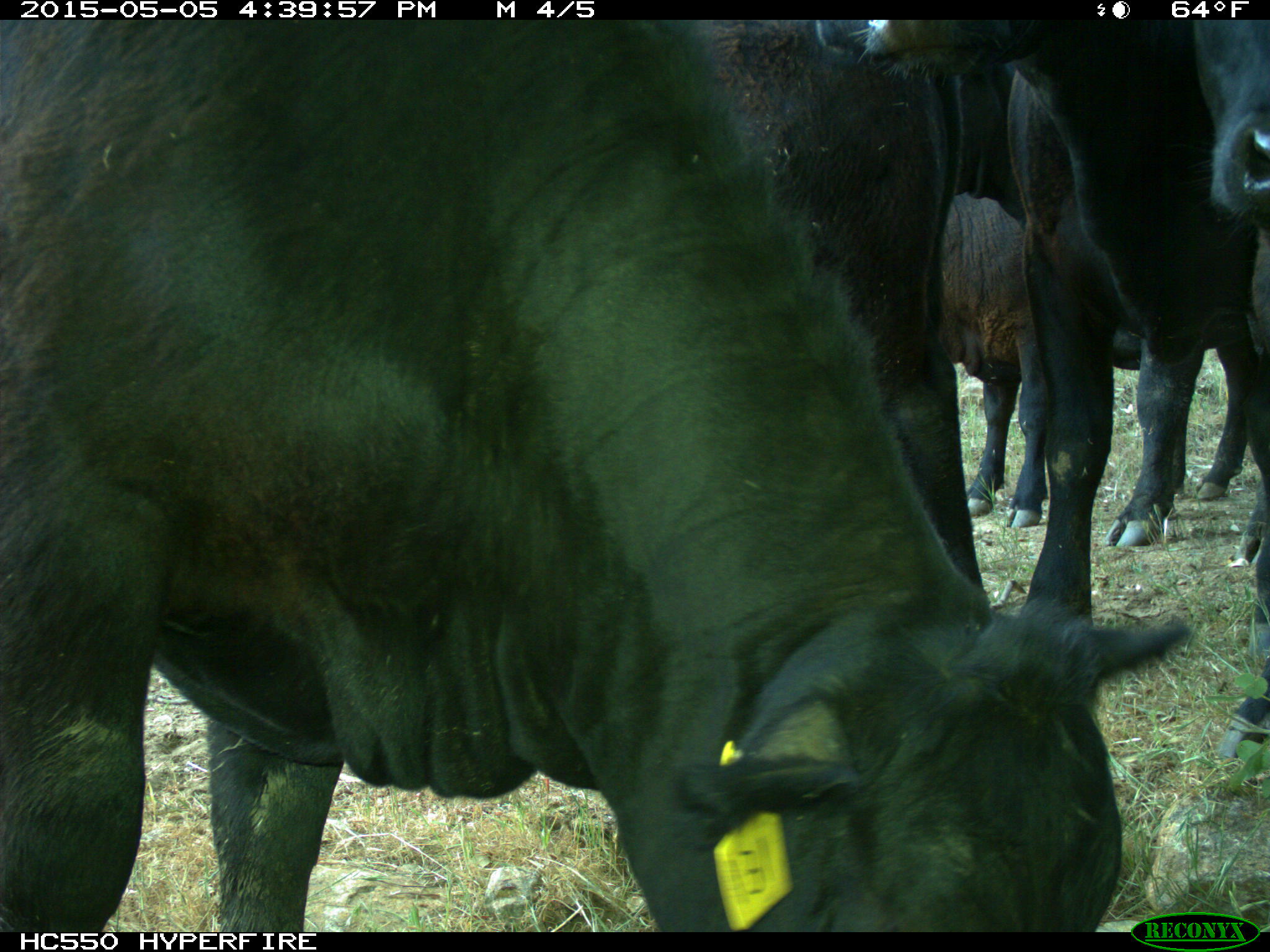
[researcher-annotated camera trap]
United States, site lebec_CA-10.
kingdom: Animalia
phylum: Chordata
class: Mammalia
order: Artiodactyla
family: Bovidae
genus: Bos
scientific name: Bos taurus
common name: domestic cow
Bos taurus (domestic cow).